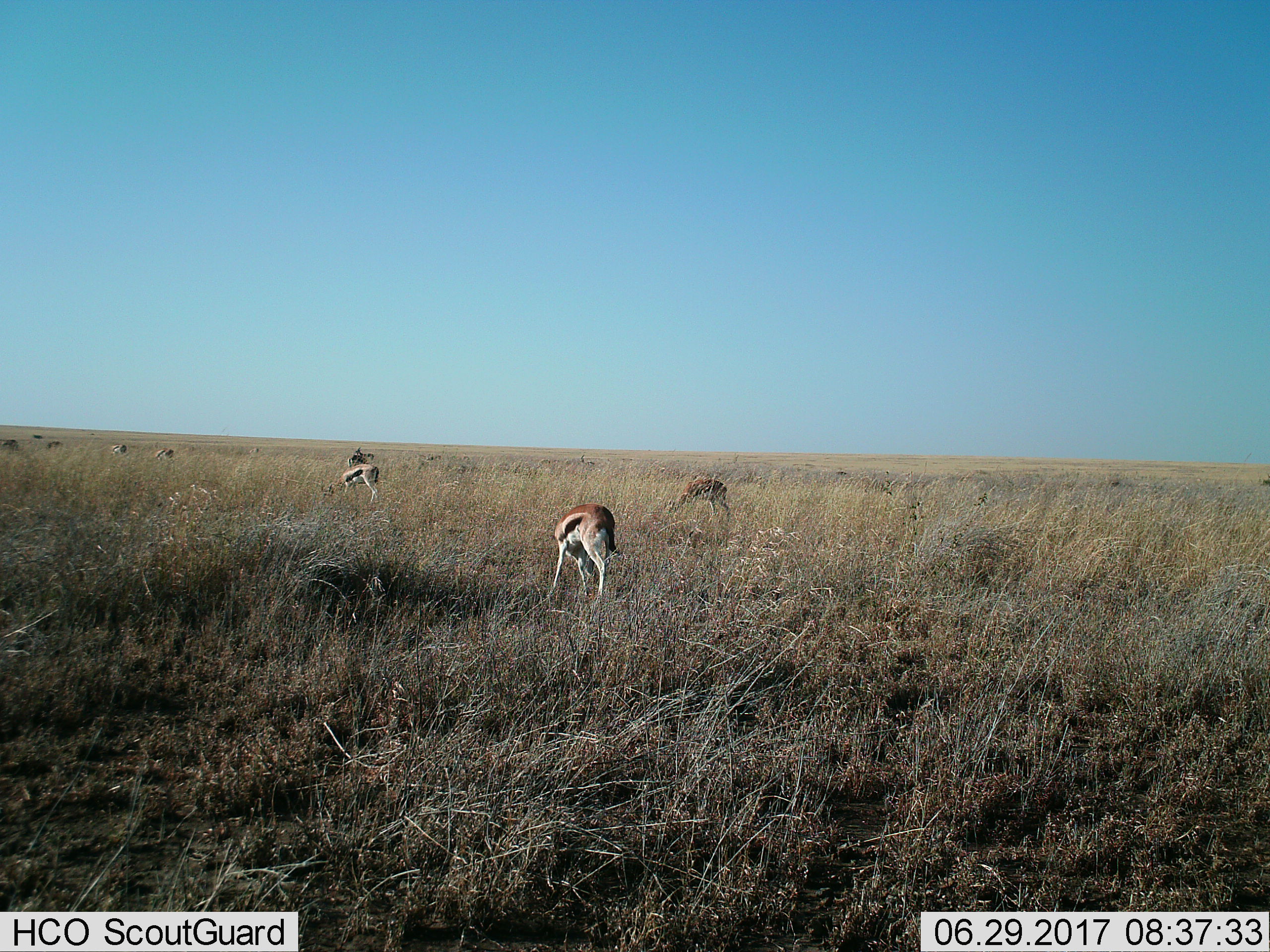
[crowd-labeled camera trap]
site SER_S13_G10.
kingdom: Animalia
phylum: Chordata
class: Mammalia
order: Artiodactyla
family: Bovidae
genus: Eudorcas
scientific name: Eudorcas thomsonii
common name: thomson's gazelle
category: gazellethomsons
Gazellethomsons (thomson's gazelle) (Eudorcas thomsonii), count 7. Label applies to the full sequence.